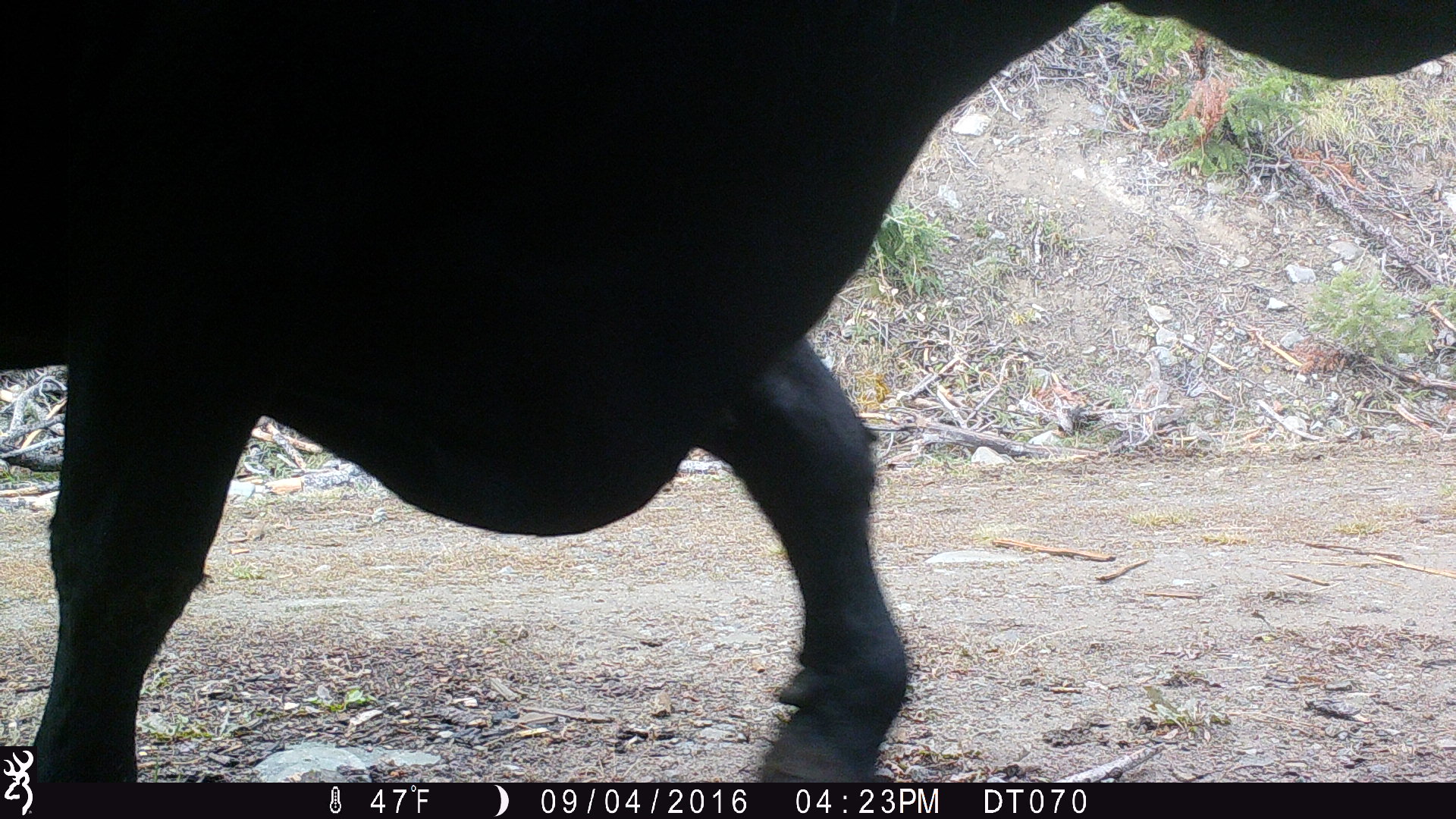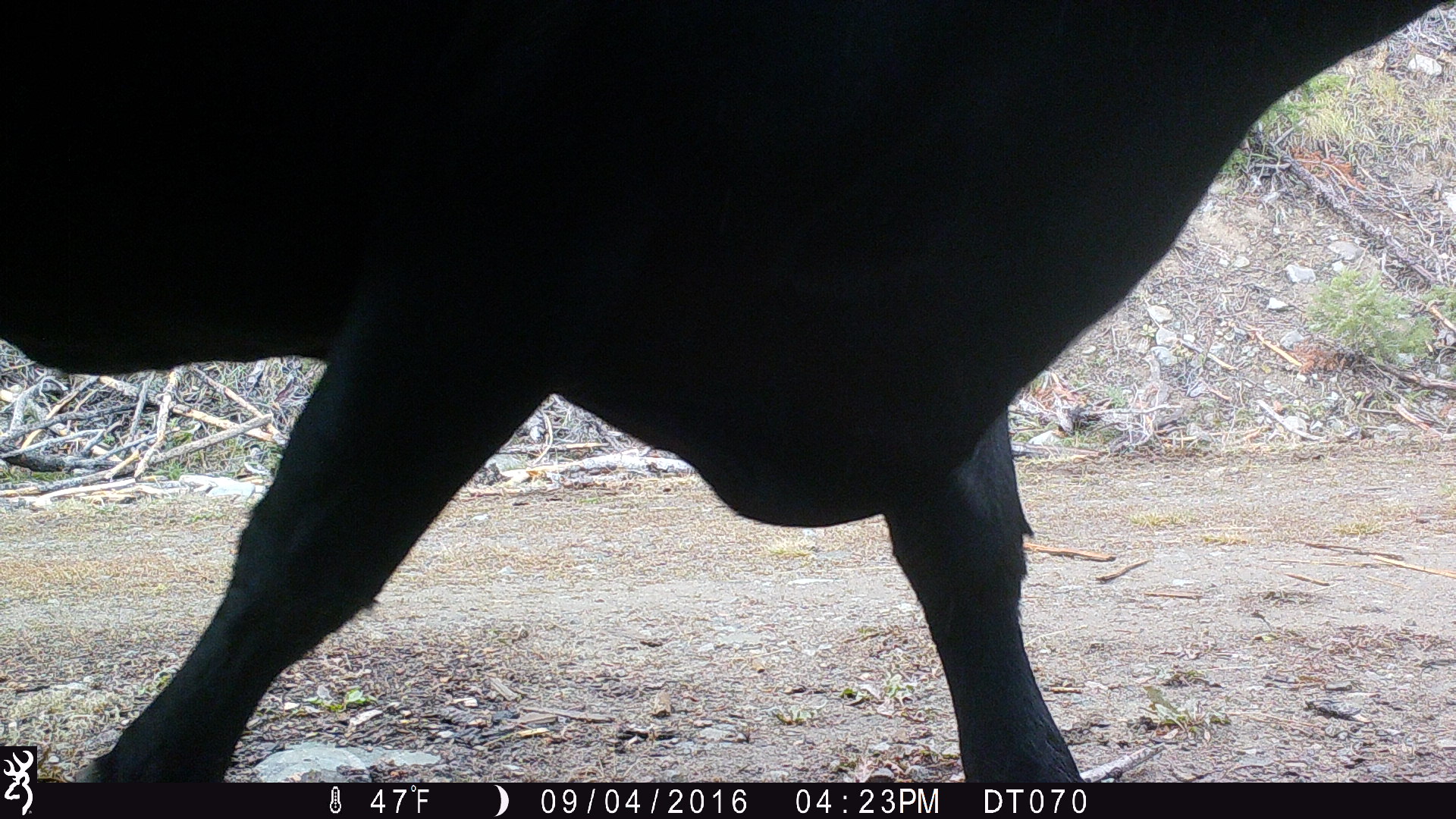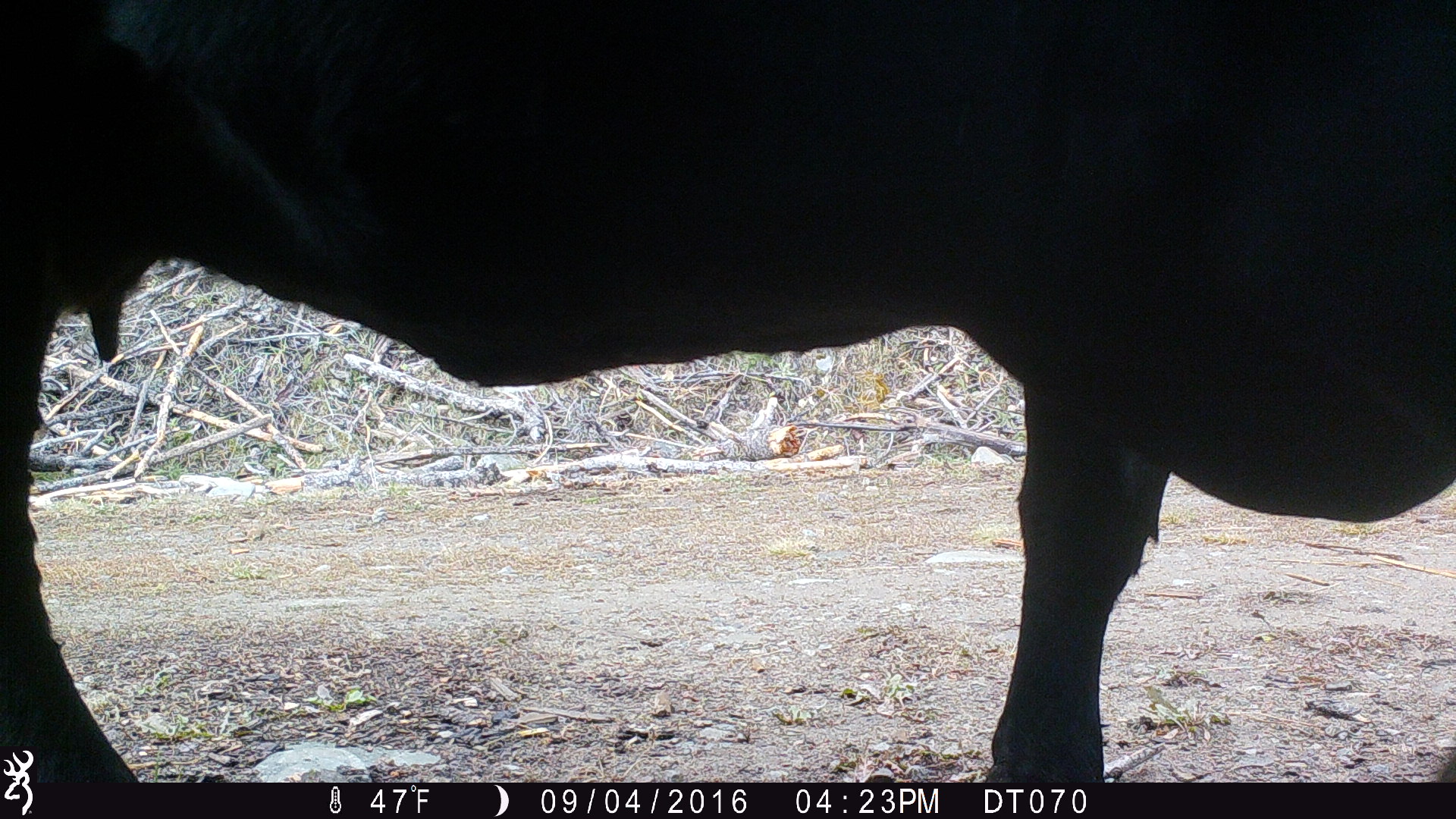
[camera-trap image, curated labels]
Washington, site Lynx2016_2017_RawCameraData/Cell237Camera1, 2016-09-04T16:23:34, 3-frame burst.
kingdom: Animalia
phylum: Chordata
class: Mammalia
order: Artiodactyla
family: Bovidae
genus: Bos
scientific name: Bos taurus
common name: domestic cattle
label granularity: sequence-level